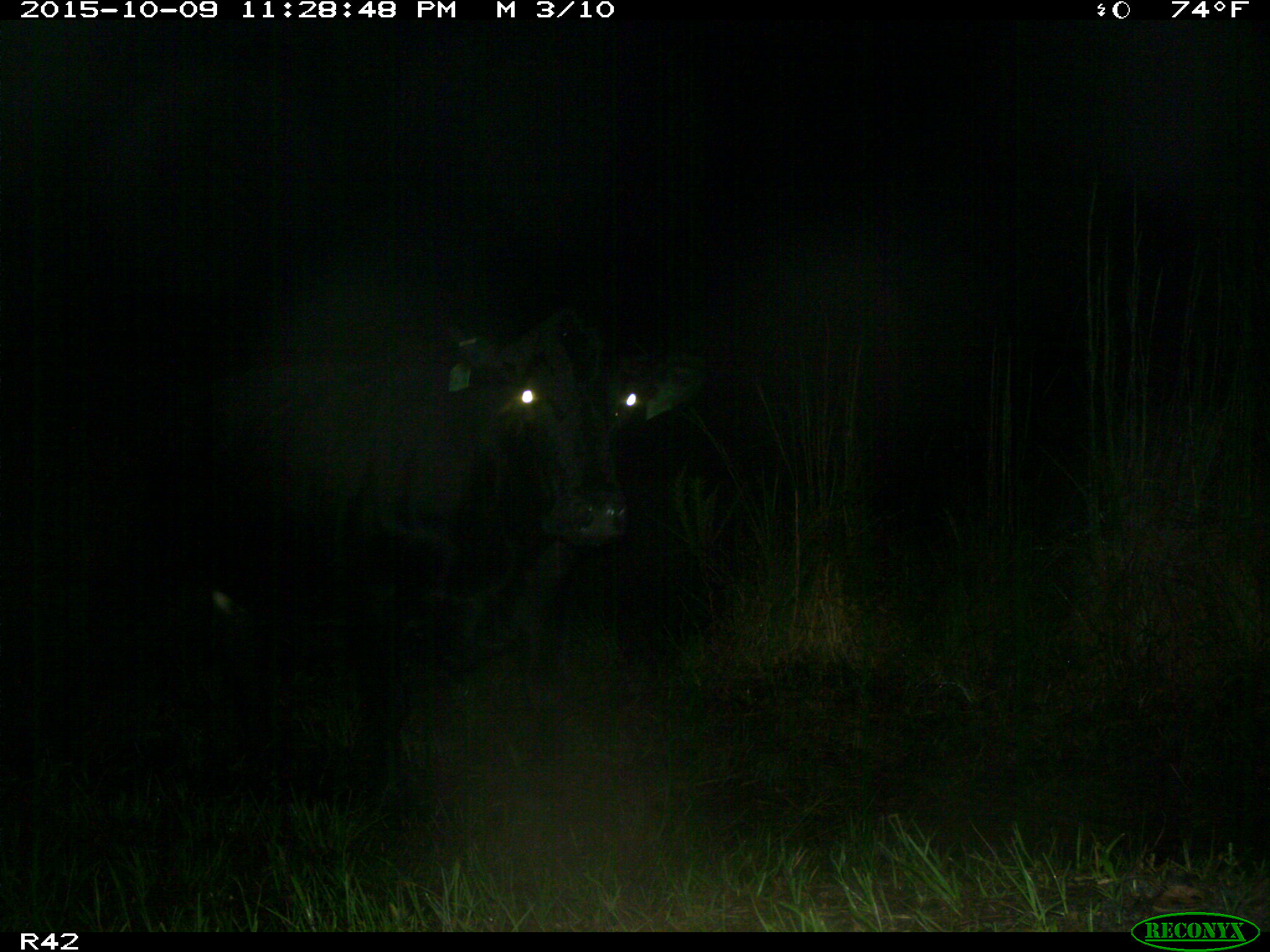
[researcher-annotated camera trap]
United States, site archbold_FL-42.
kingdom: Animalia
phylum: Chordata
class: Mammalia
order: Artiodactyla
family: Bovidae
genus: Bos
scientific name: Bos taurus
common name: domestic cow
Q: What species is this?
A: Bos taurus (domestic cow).